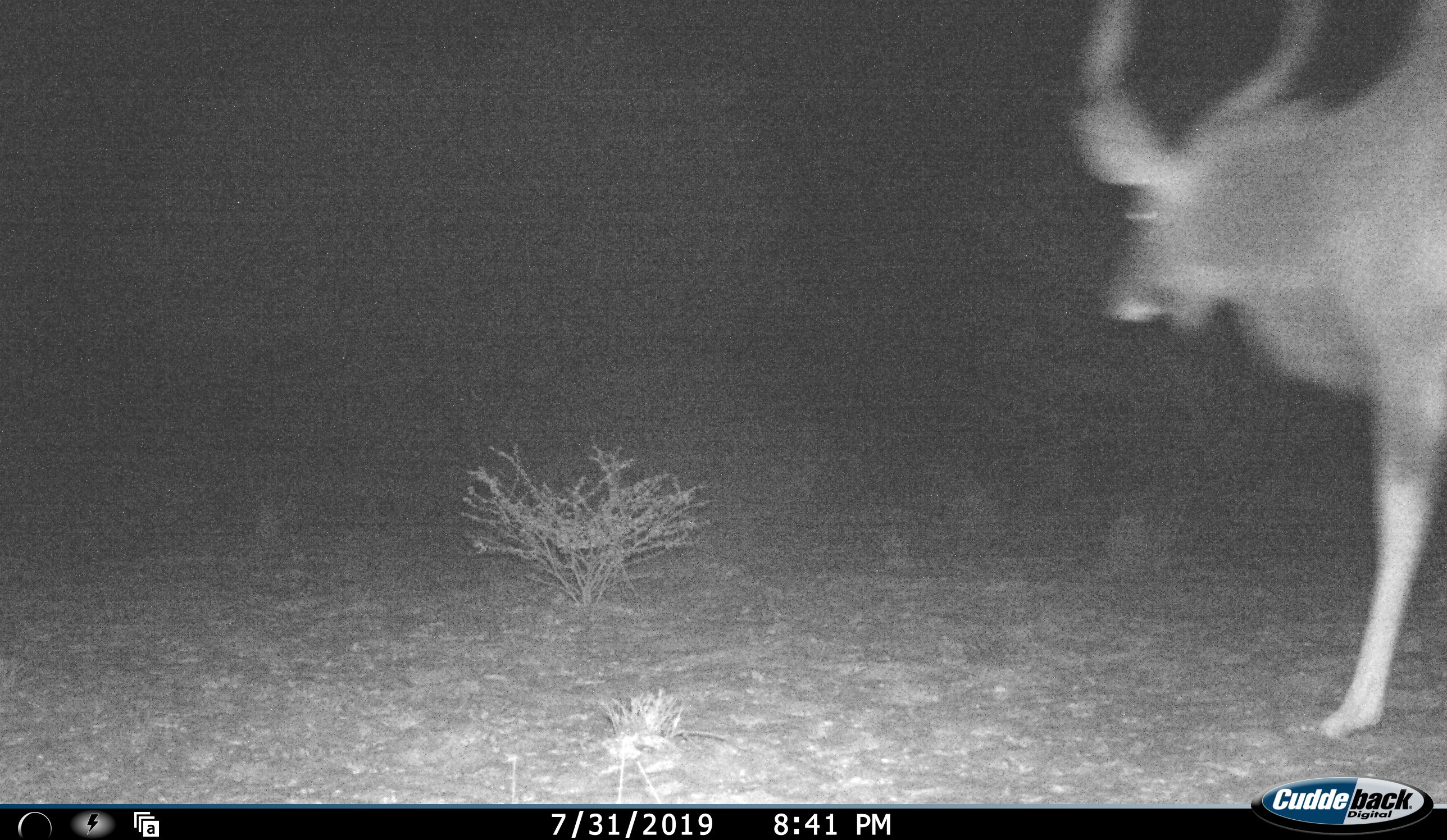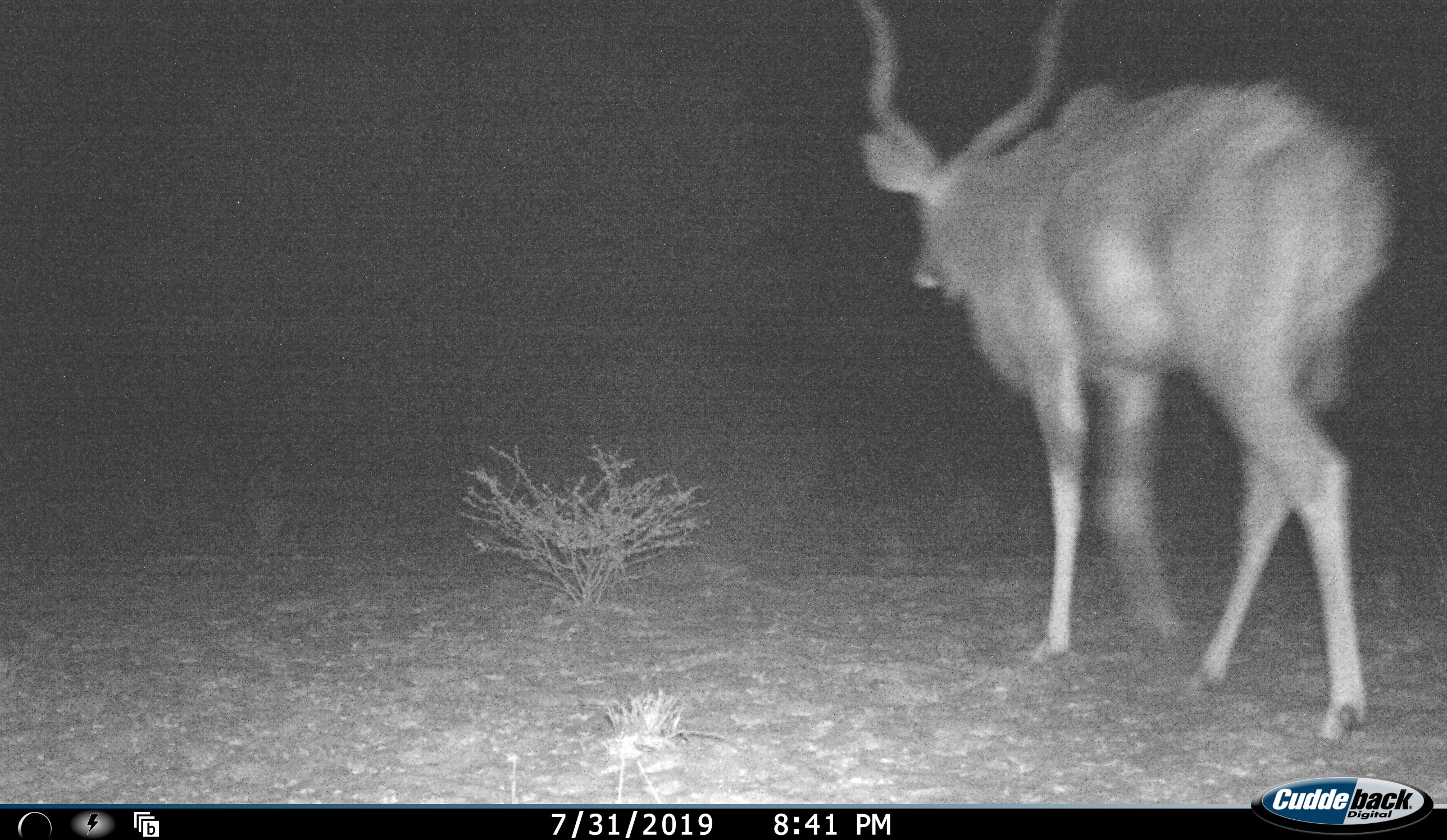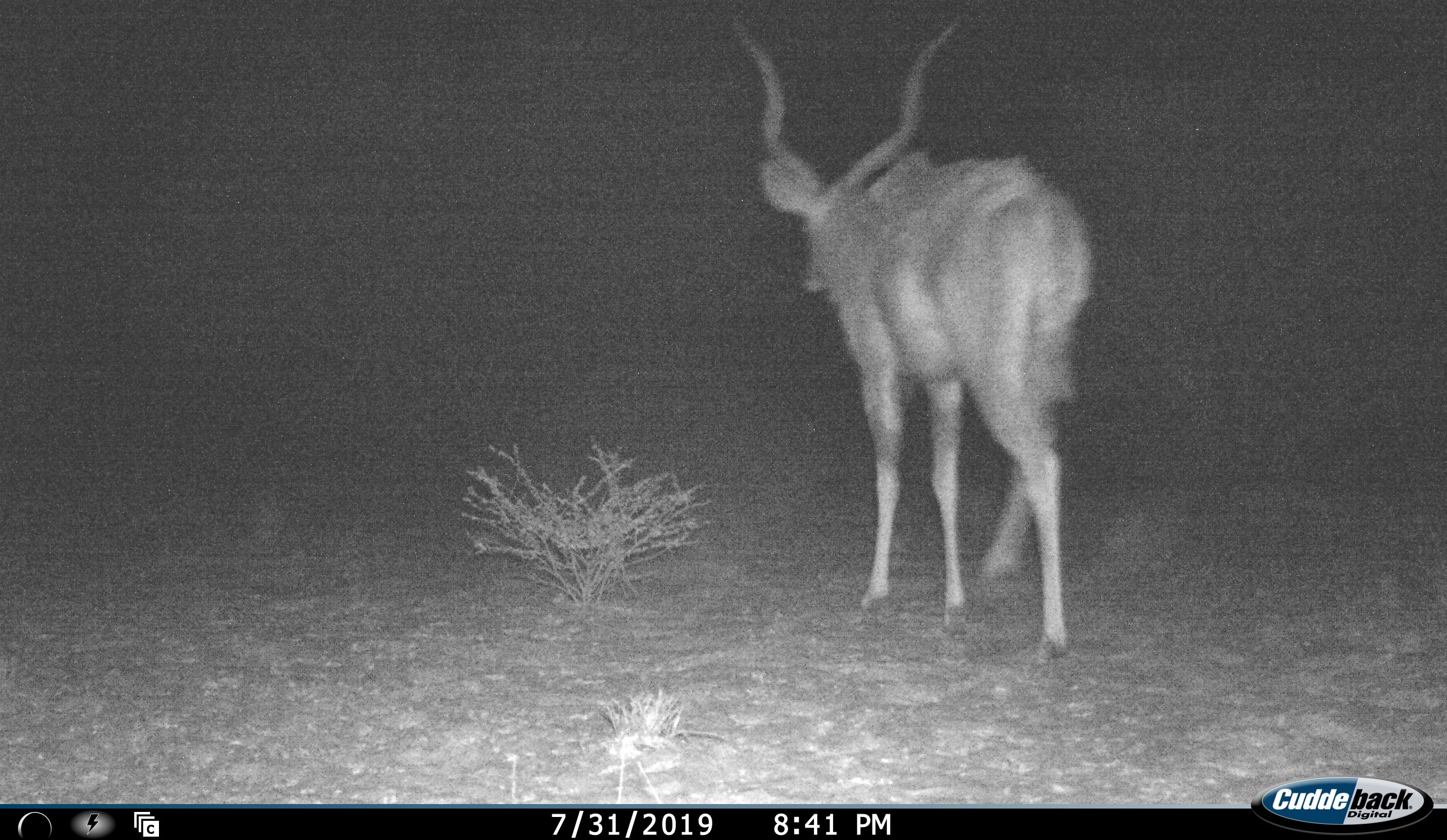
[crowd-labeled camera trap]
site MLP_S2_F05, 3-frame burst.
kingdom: Animalia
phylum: Chordata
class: Mammalia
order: Artiodactyla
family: Bovidae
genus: Tragelaphus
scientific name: Tragelaphus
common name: kudu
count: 1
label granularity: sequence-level